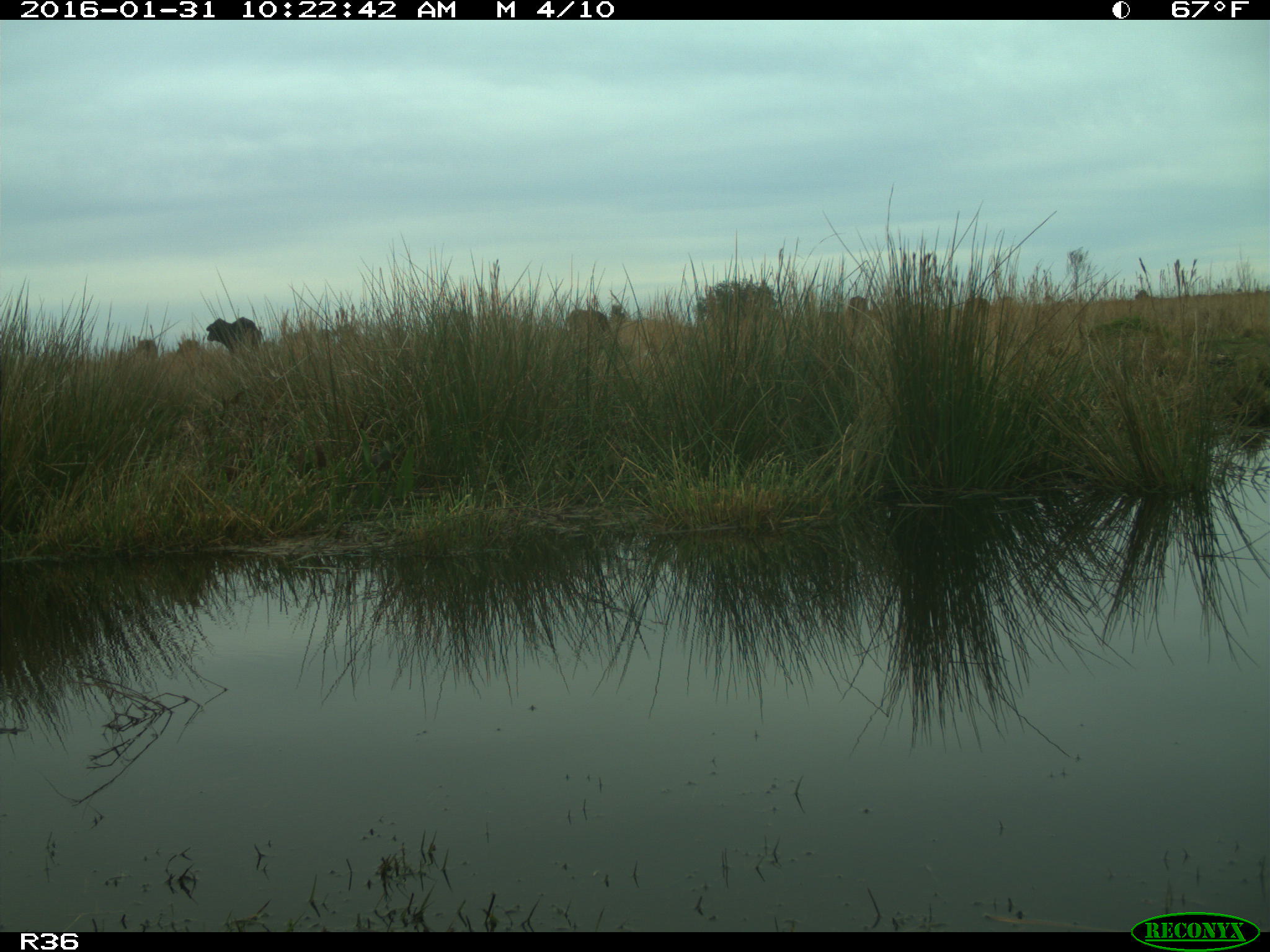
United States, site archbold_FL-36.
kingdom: Animalia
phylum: Chordata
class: Mammalia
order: Artiodactyla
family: Bovidae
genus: Bos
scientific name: Bos taurus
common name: domestic cow